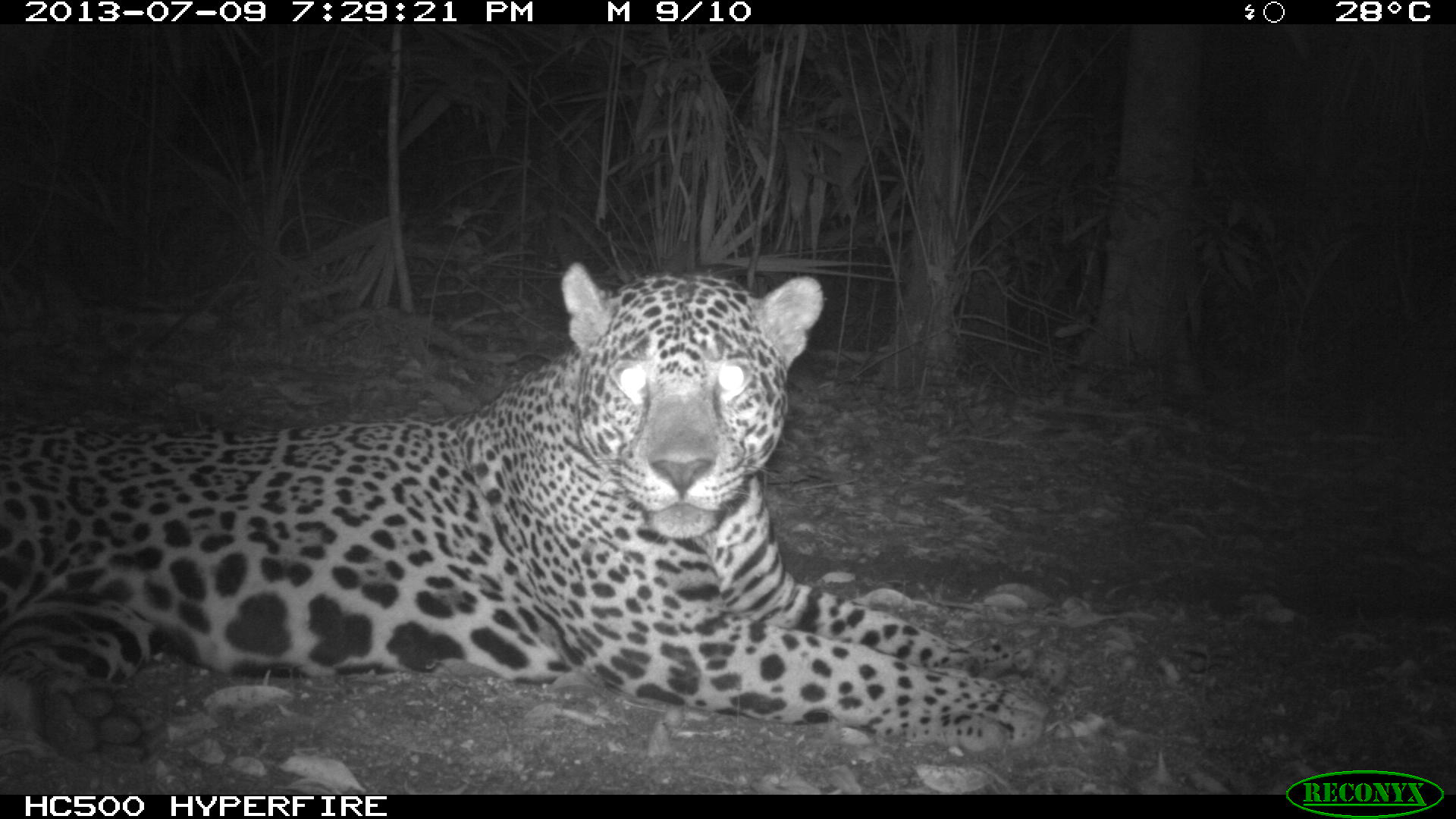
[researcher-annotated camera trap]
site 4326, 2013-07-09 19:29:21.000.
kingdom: Animalia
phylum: Chordata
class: Mammalia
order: Carnivora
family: Felidae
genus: Panthera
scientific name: Panthera onca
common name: jaguar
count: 1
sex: male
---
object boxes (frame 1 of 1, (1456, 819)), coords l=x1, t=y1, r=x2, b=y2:
panthera onca: l=0, t=261, r=1053, b=765